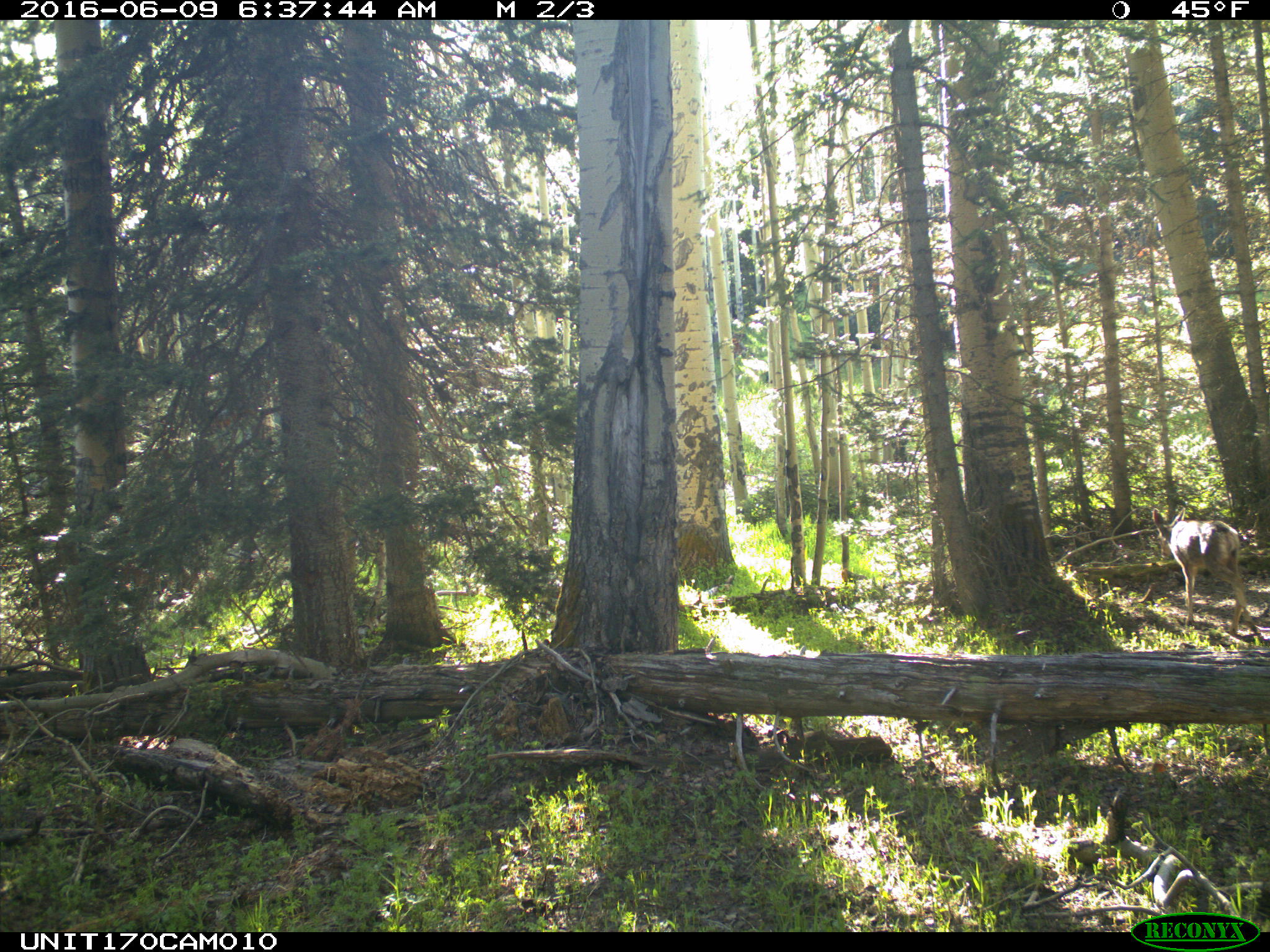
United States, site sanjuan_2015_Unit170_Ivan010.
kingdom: Animalia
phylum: Chordata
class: Mammalia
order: Artiodactyla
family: Cervidae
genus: Odocoileus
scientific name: Odocoileus hemionus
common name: mule deer